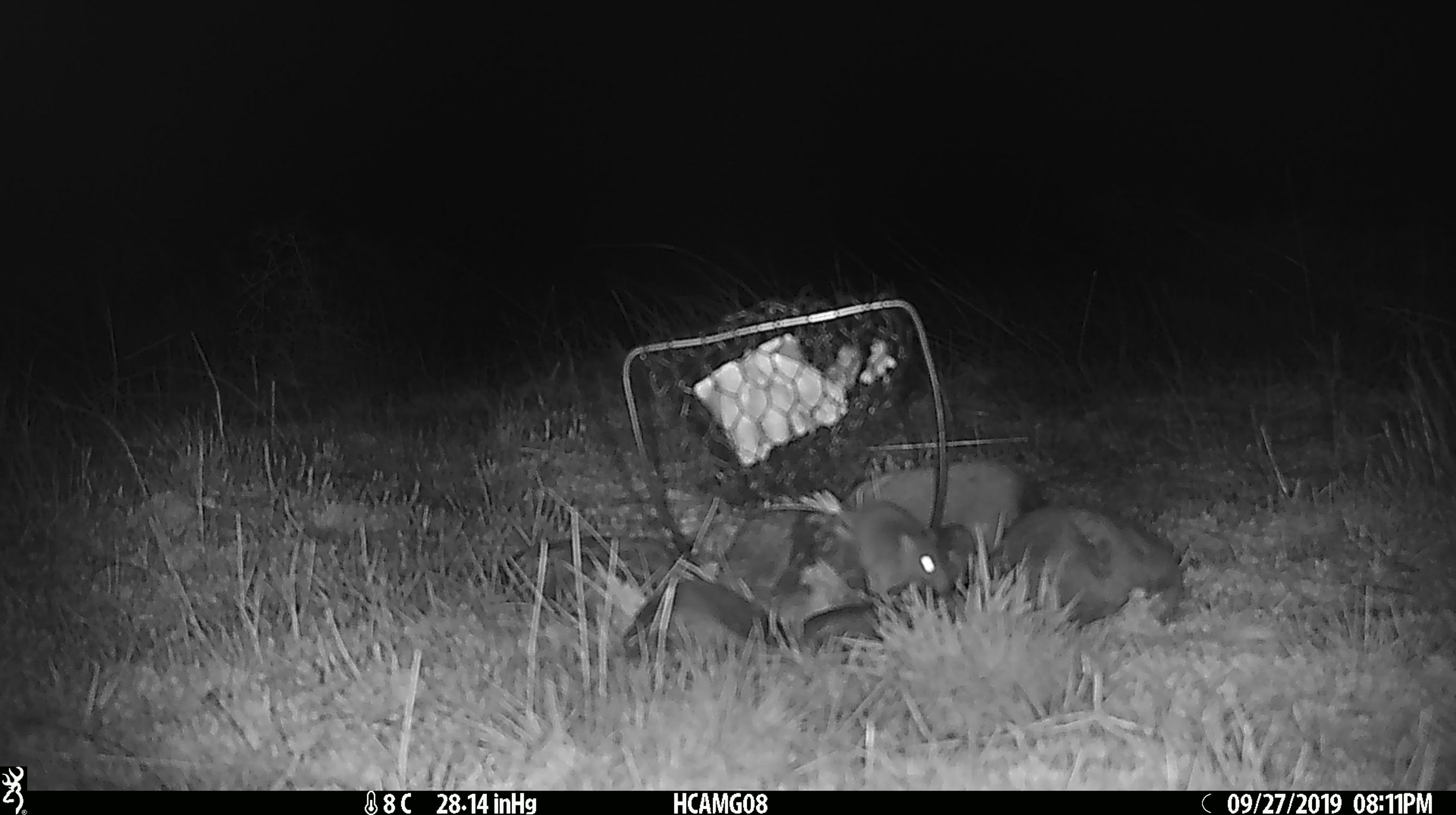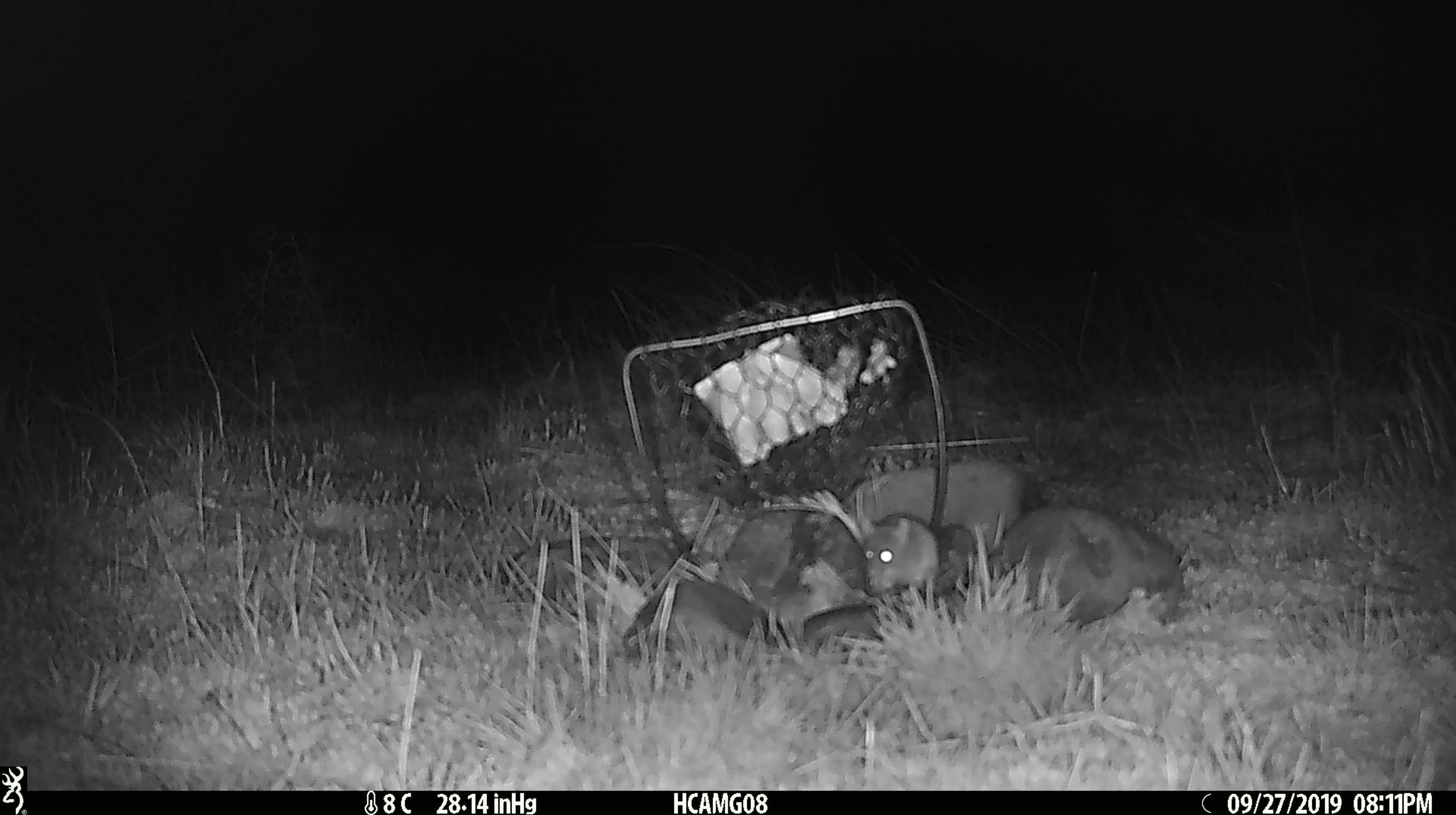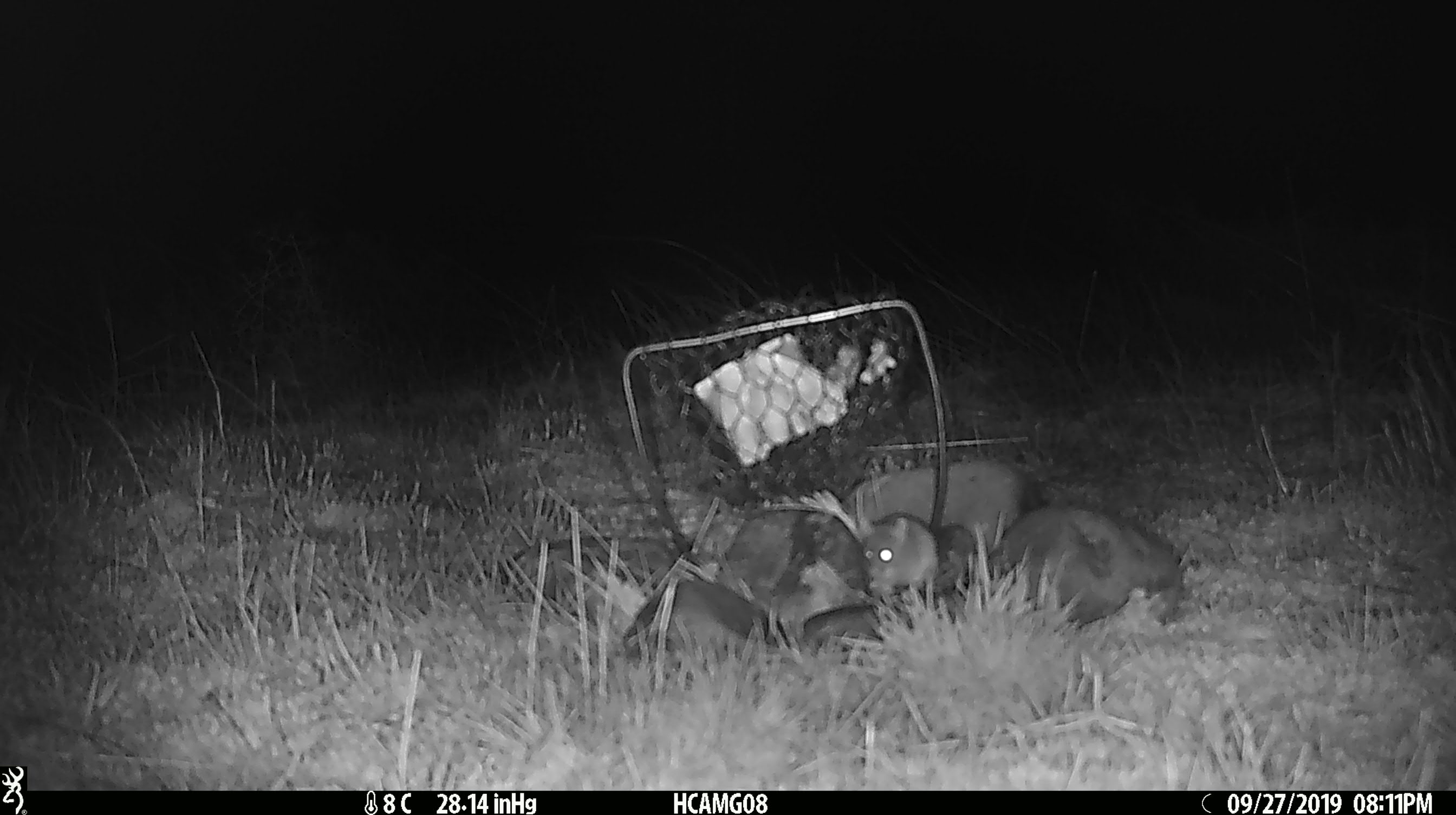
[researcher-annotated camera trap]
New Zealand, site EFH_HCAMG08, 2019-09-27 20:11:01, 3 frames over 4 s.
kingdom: Animalia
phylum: Chordata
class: Mammalia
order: Rodentia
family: Muridae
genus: Mus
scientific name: Mus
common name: mouse